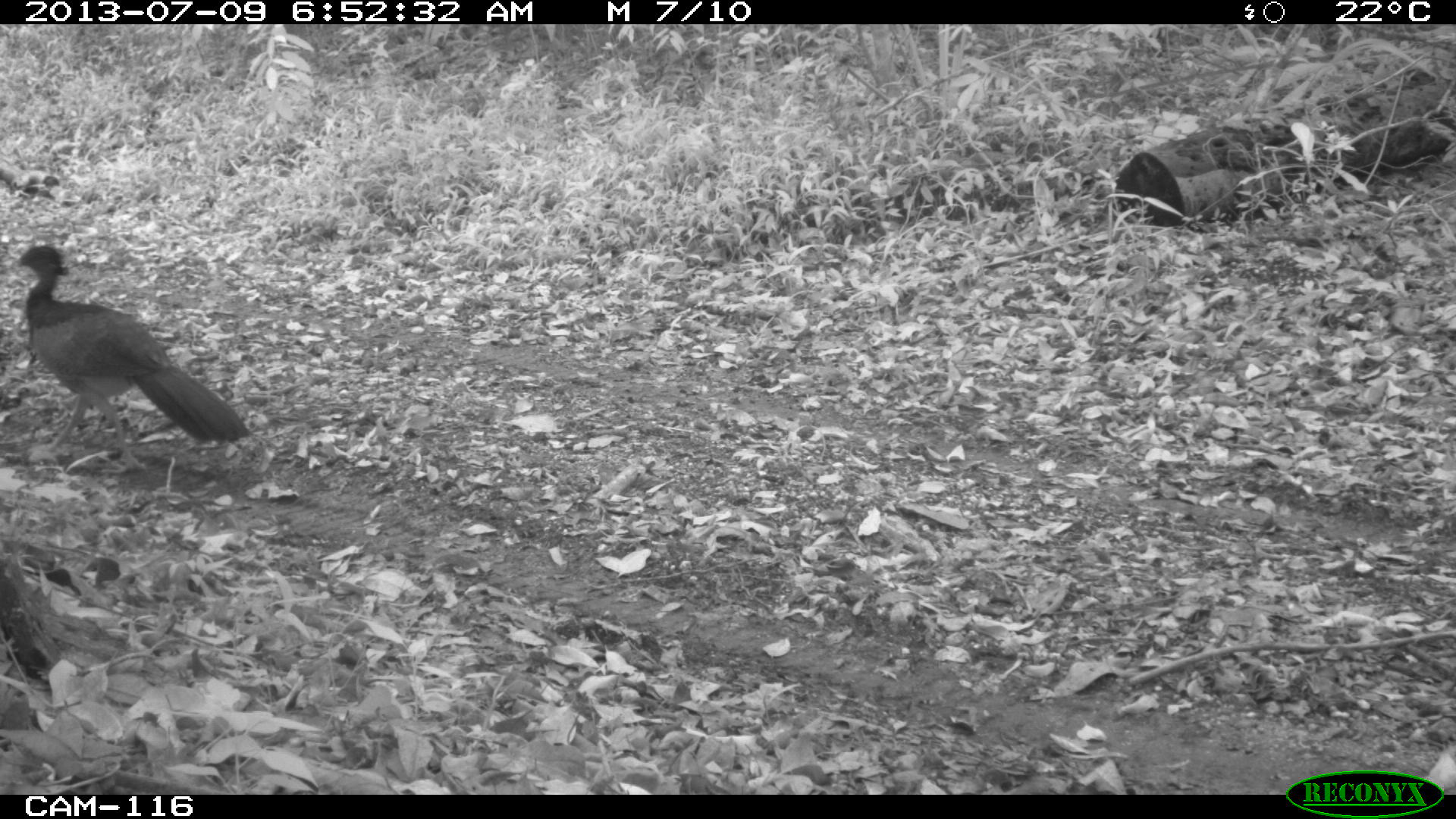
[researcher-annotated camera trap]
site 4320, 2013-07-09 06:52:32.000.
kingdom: Animalia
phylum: Chordata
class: Aves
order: Galliformes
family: Cracidae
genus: Crax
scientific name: Crax rubra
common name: great curassow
Crax rubra (great curassow), count 1.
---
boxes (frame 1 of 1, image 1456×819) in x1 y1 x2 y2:
crax rubra: 5 243 249 474